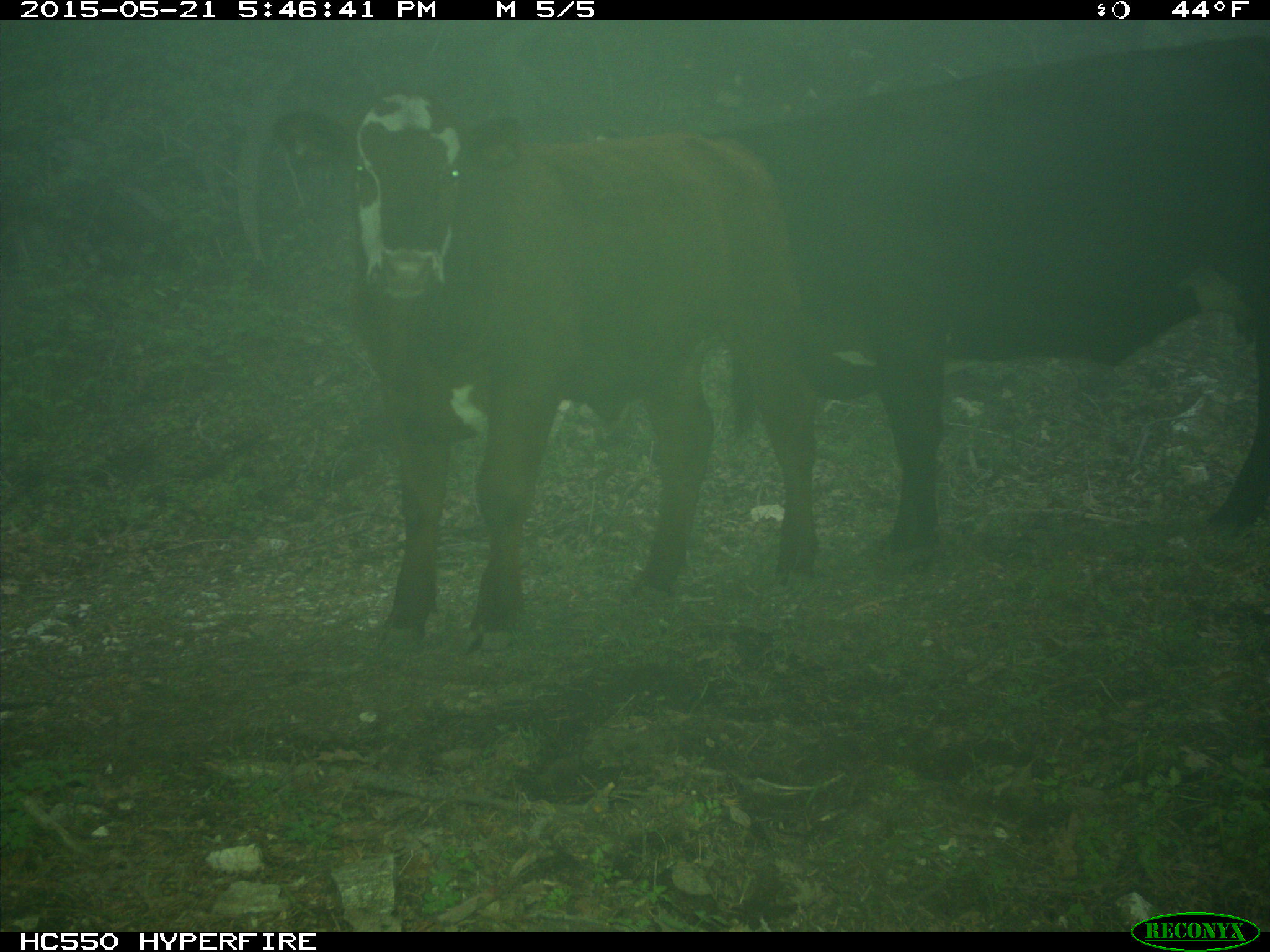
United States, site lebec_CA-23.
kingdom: Animalia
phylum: Chordata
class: Mammalia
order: Artiodactyla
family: Bovidae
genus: Bos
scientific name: Bos taurus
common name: domestic cow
Bos taurus (domestic cow).